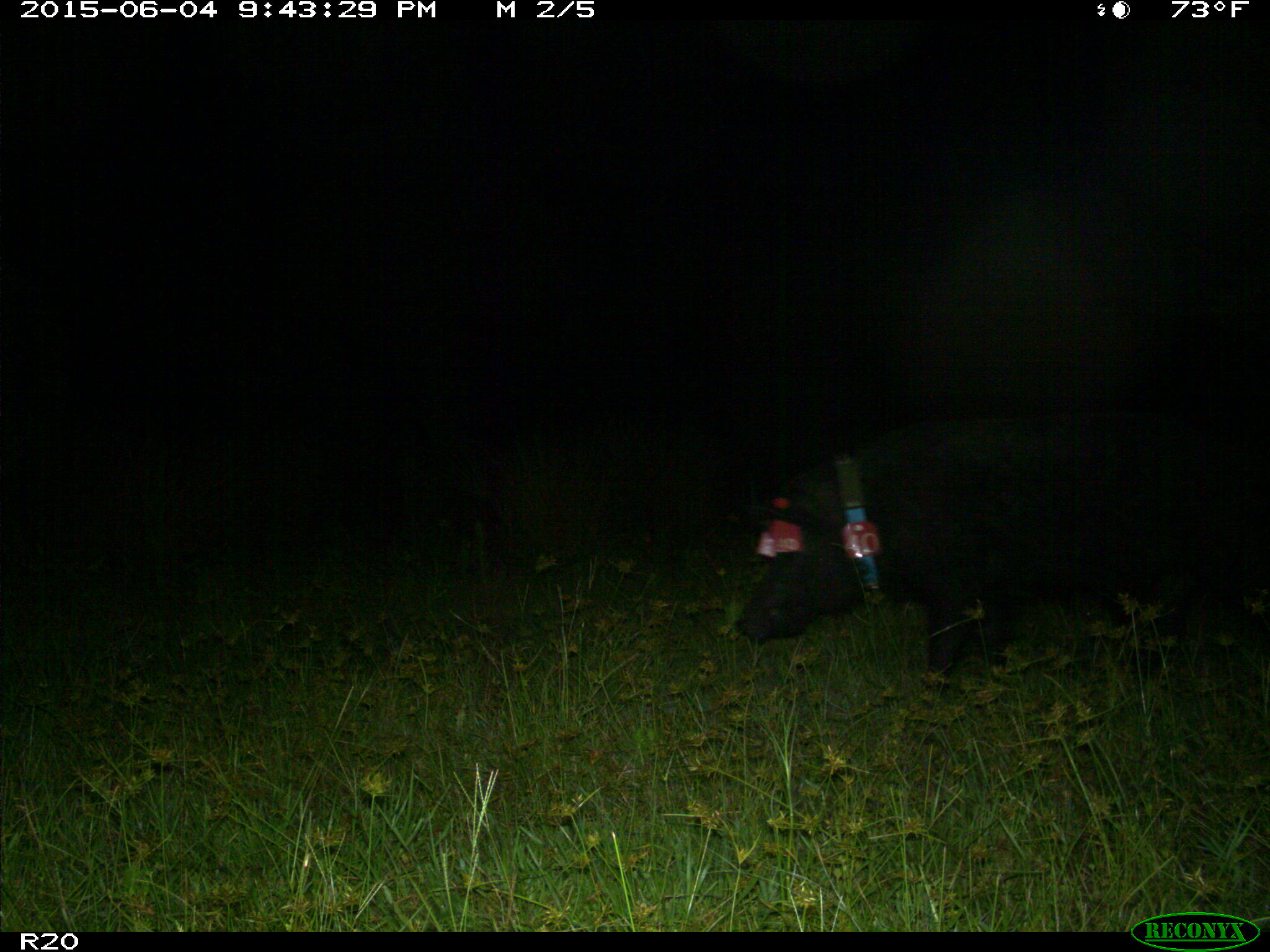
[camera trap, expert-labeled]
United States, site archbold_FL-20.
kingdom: Animalia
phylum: Chordata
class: Mammalia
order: Artiodactyla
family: Suidae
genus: Sus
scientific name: Sus scrofa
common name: wild boar